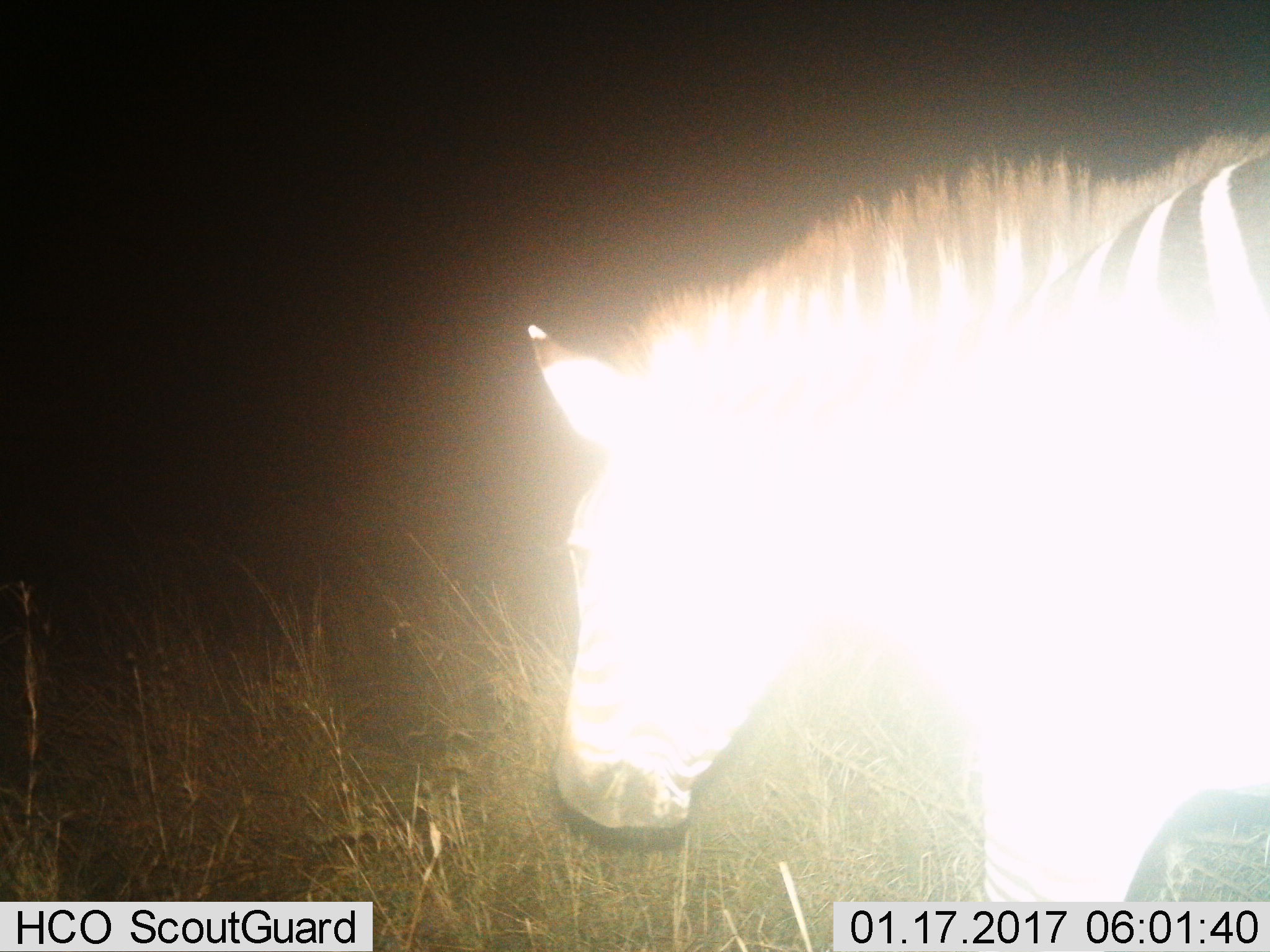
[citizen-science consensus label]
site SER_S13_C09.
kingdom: Animalia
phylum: Chordata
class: Mammalia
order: Perissodactyla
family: Equidae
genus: Equus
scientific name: Equus quagga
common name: plains zebra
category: zebraplains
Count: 1.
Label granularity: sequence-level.